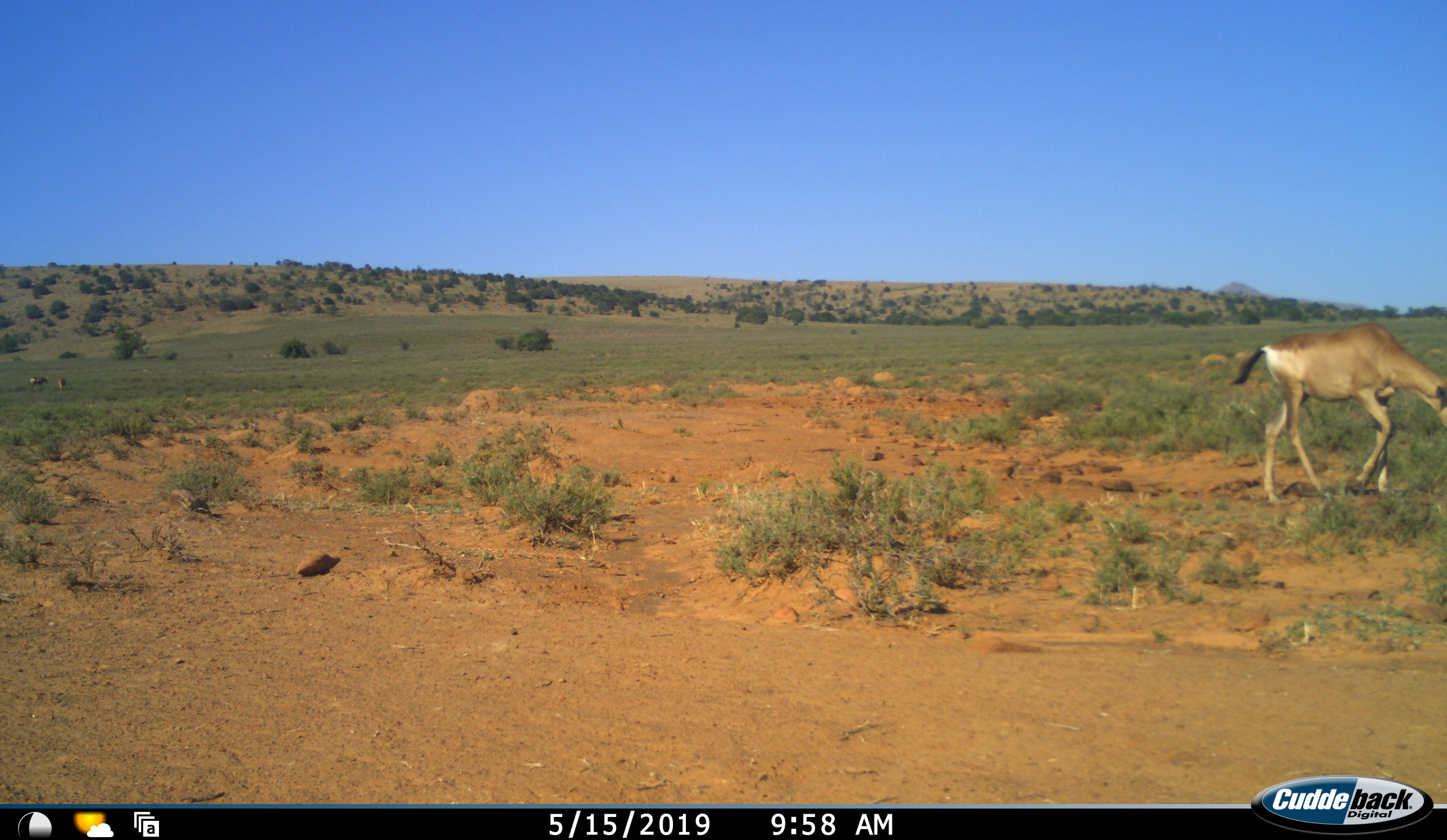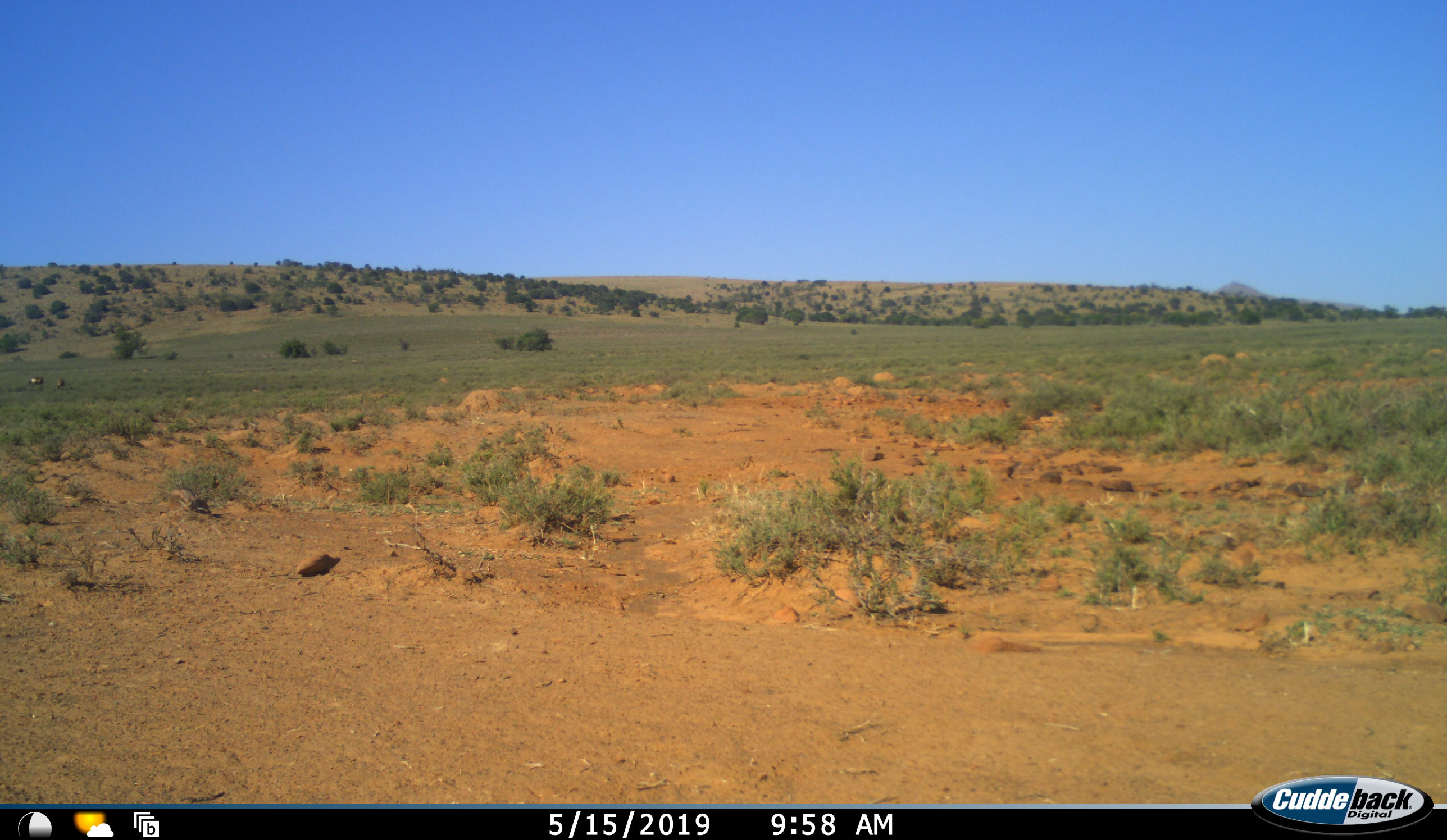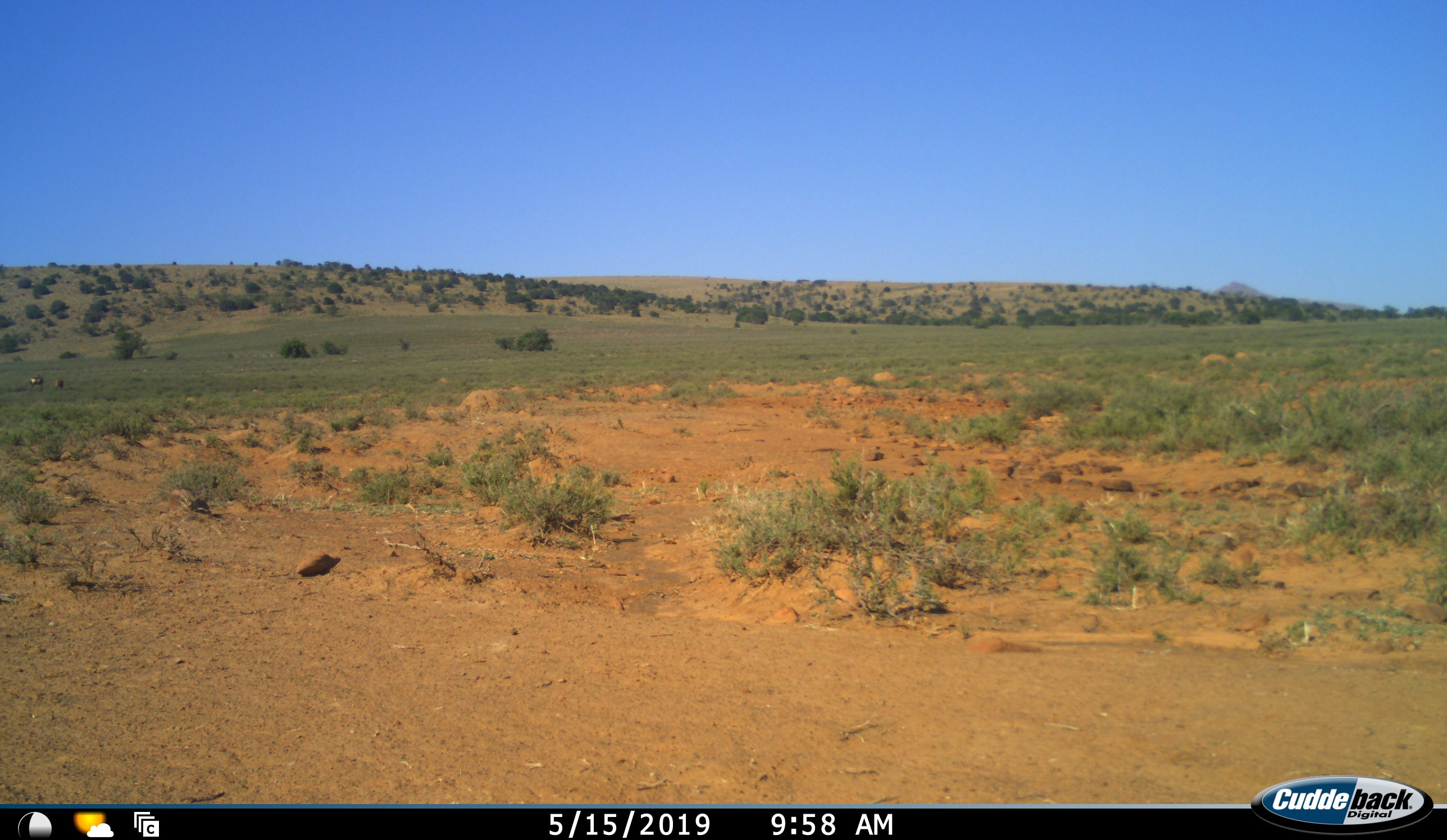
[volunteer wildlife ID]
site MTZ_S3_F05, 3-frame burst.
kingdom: Animalia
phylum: Chordata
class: Mammalia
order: Artiodactyla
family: Bovidae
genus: Alcelaphus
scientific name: Alcelaphus buselaphus caama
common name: red hartebeest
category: hartebeestred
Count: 1.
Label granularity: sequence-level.